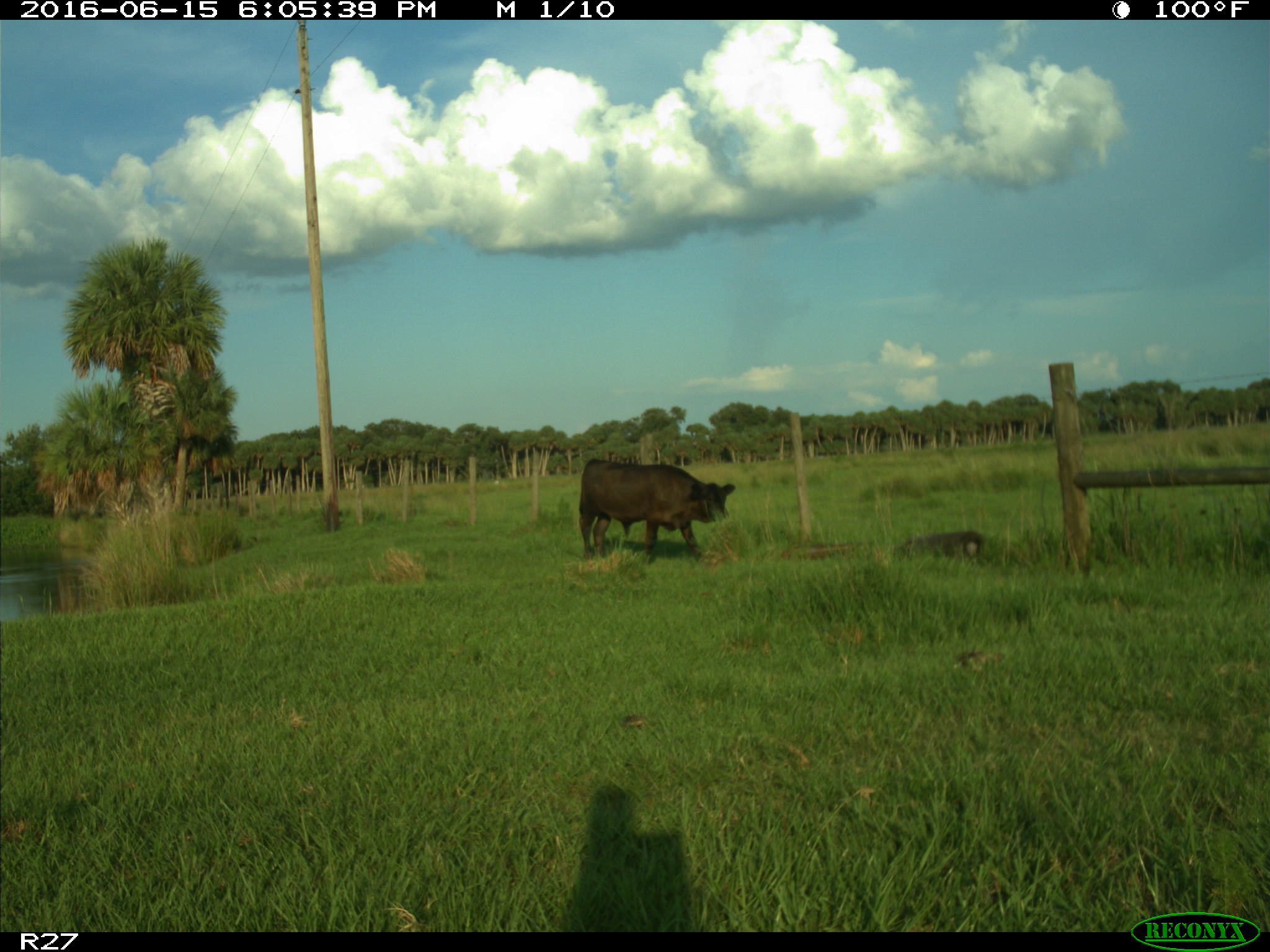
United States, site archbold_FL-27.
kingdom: Animalia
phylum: Chordata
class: Mammalia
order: Artiodactyla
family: Bovidae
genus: Bos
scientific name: Bos taurus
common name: domestic cow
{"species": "Bos taurus (domestic cow)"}